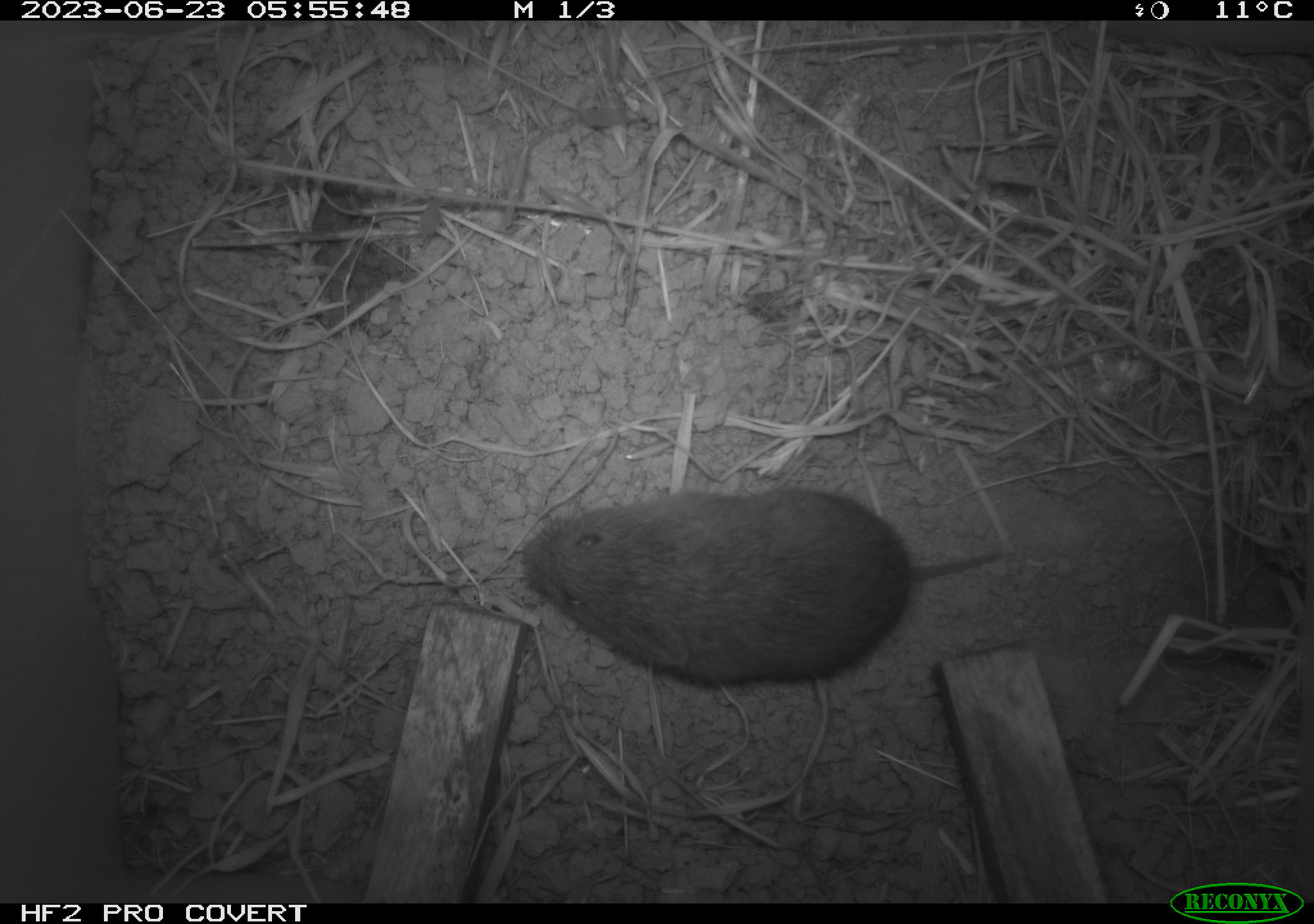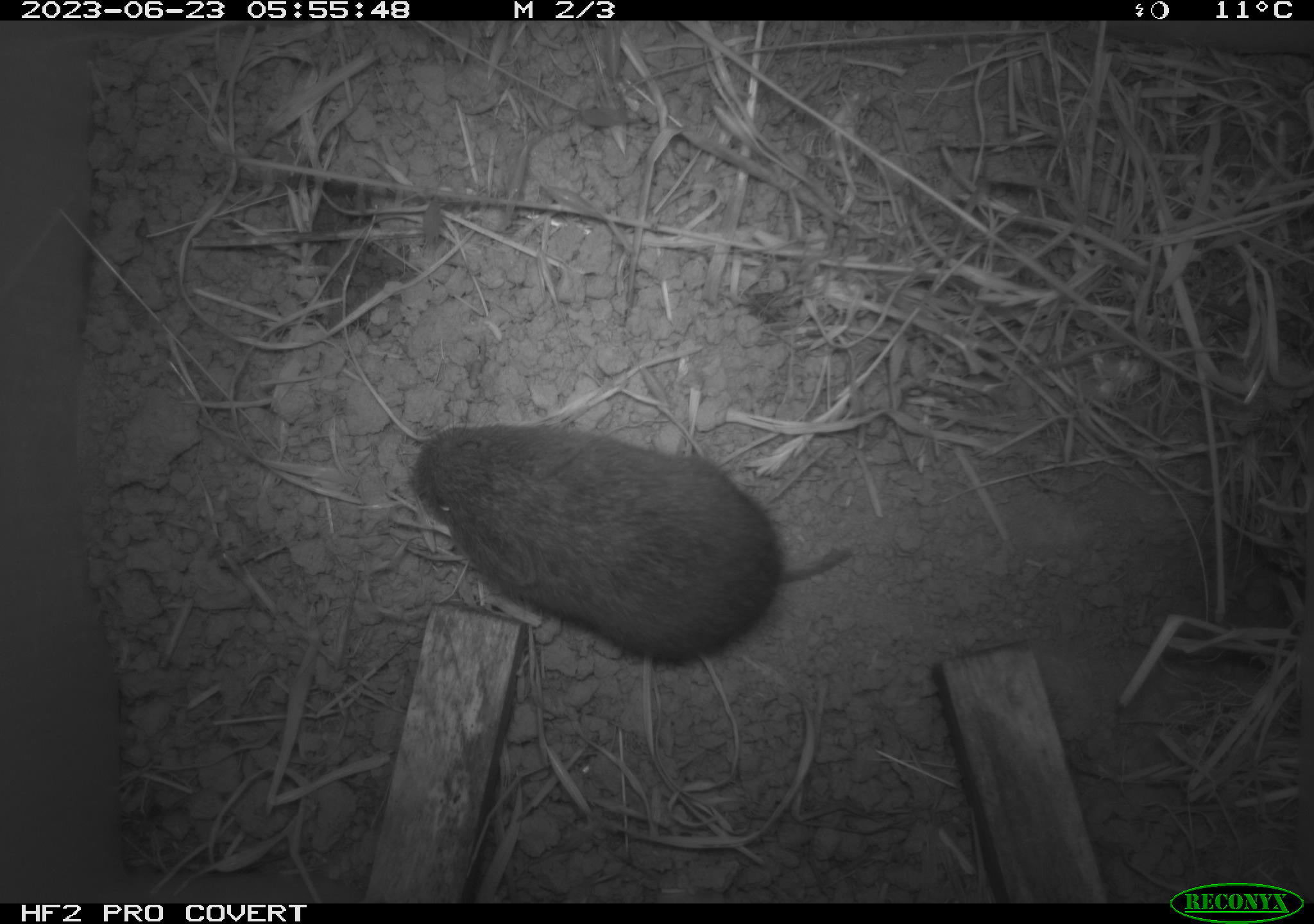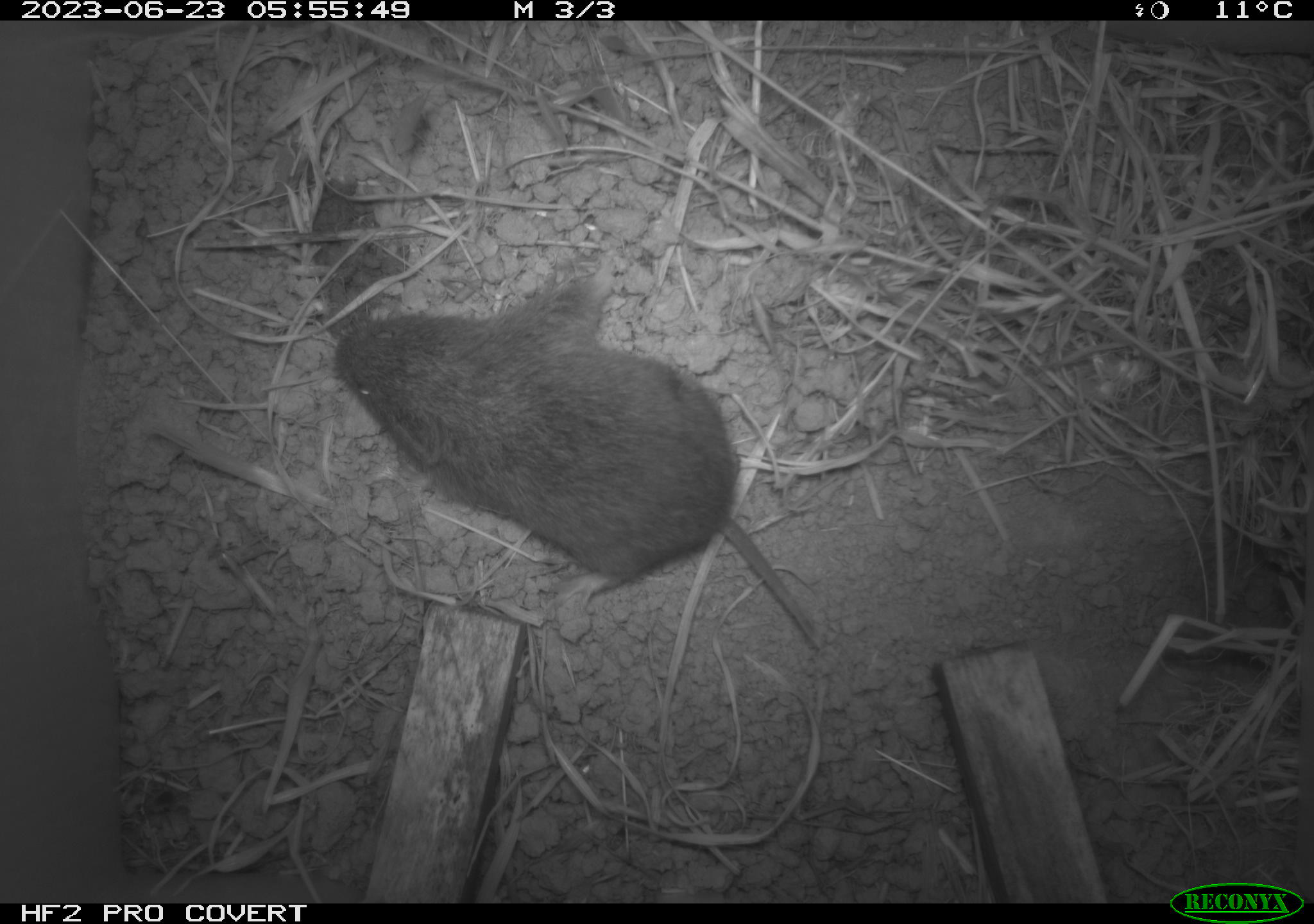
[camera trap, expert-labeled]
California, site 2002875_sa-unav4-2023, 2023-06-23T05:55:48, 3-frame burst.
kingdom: Animalia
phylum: Chordata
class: Mammalia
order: Rodentia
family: Cricetidae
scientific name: Arvicolinae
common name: voles, lemmings, and muskrats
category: arvicolinae subfamily